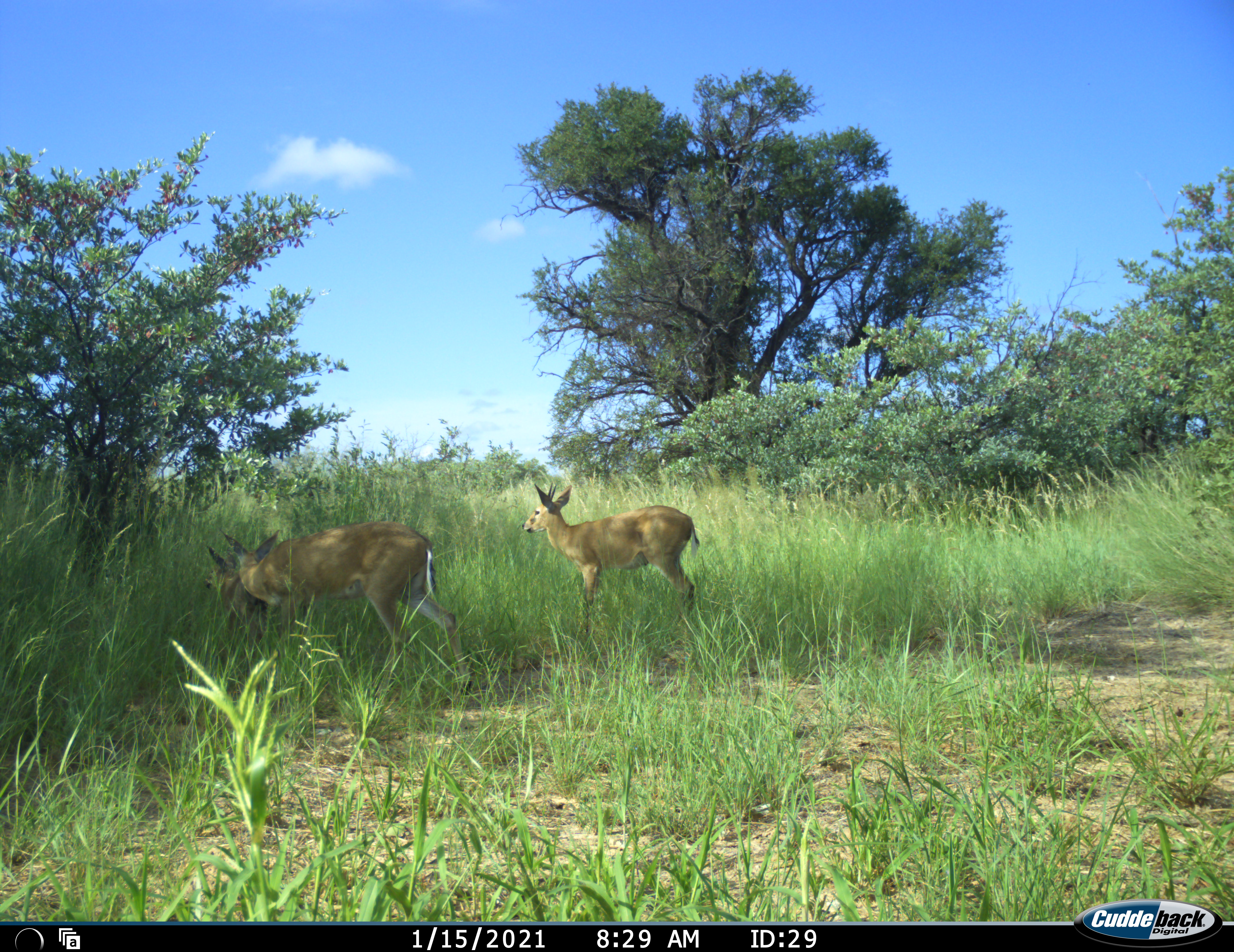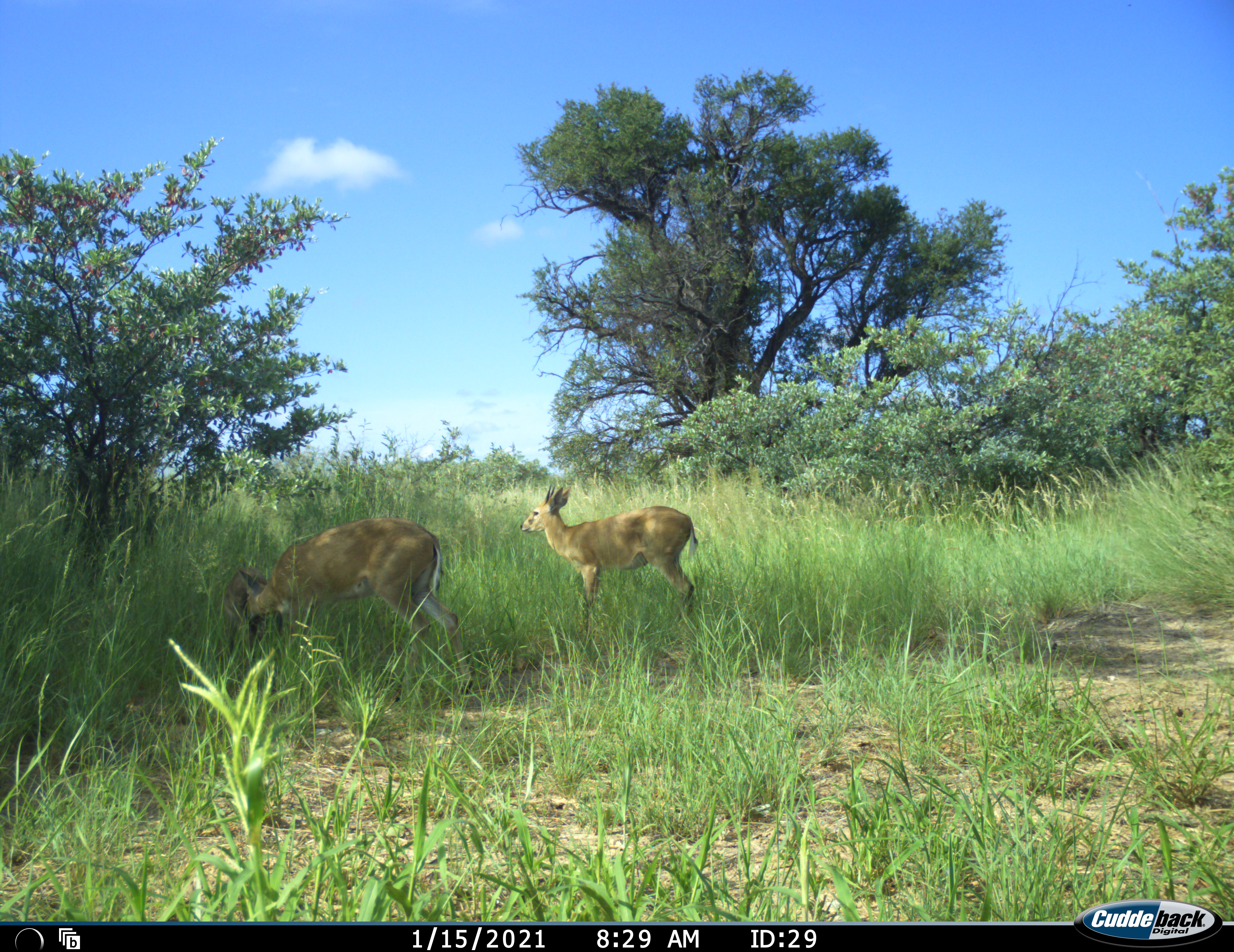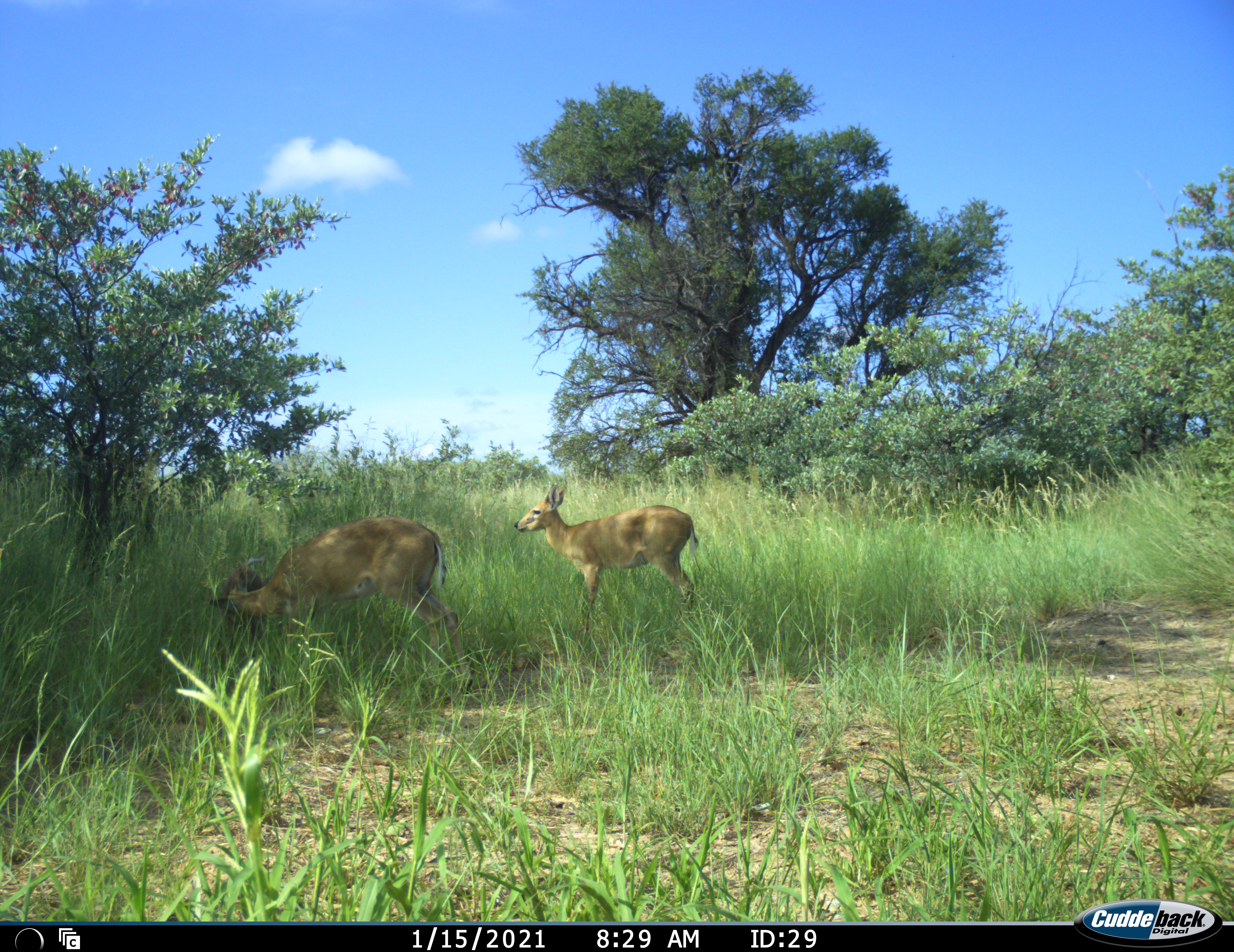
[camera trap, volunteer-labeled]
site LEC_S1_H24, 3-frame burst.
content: unidentified animal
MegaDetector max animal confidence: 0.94